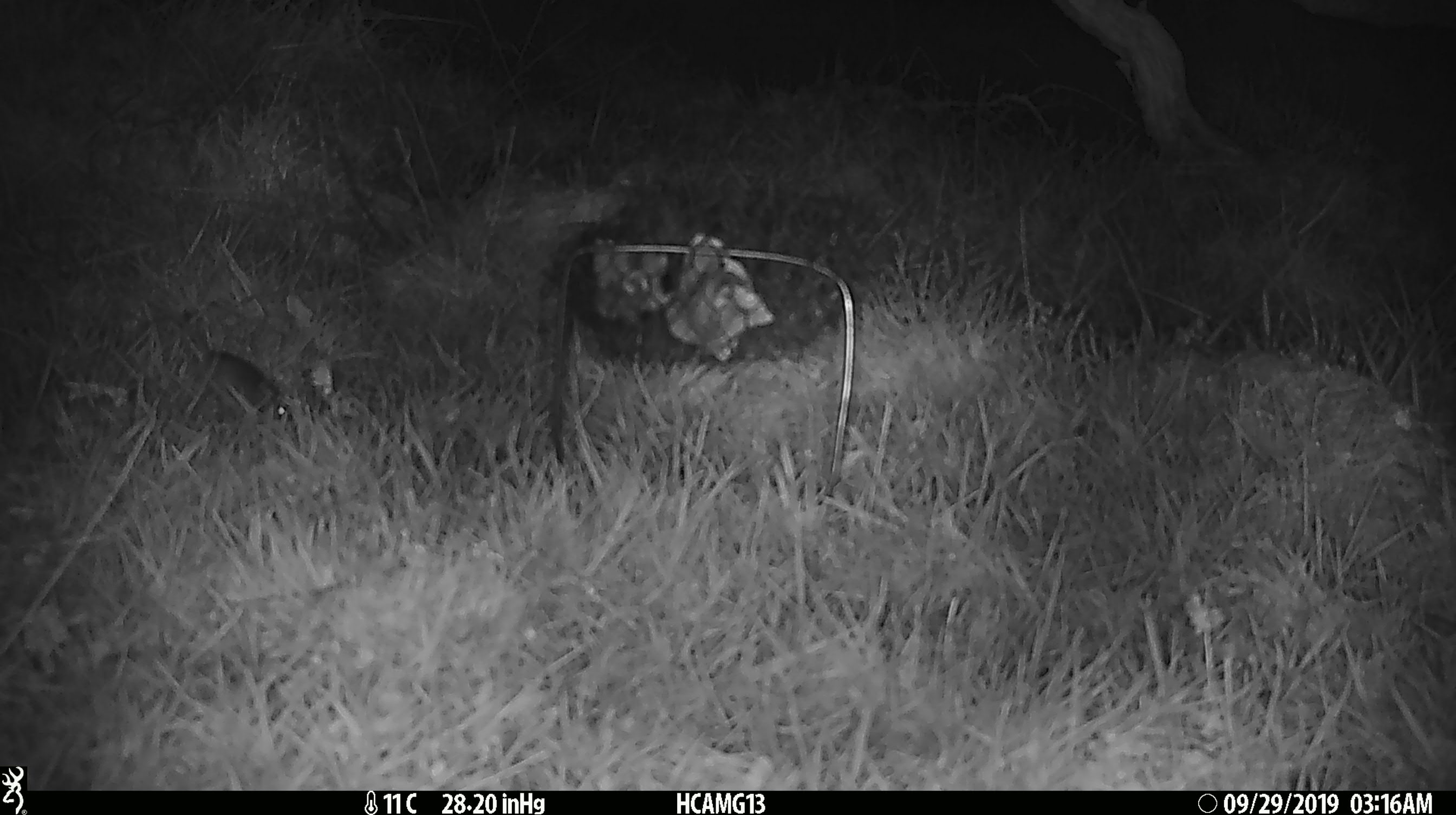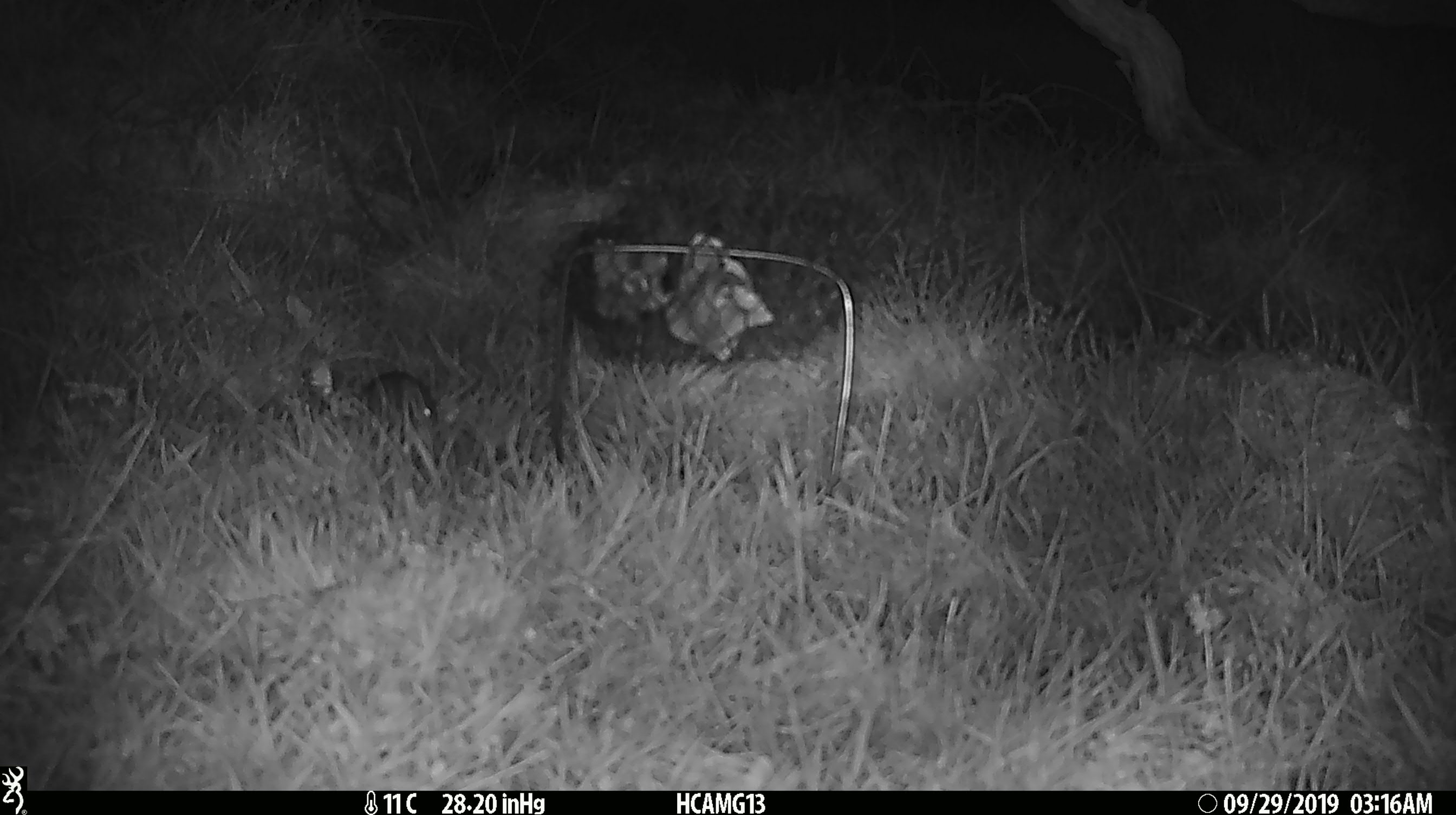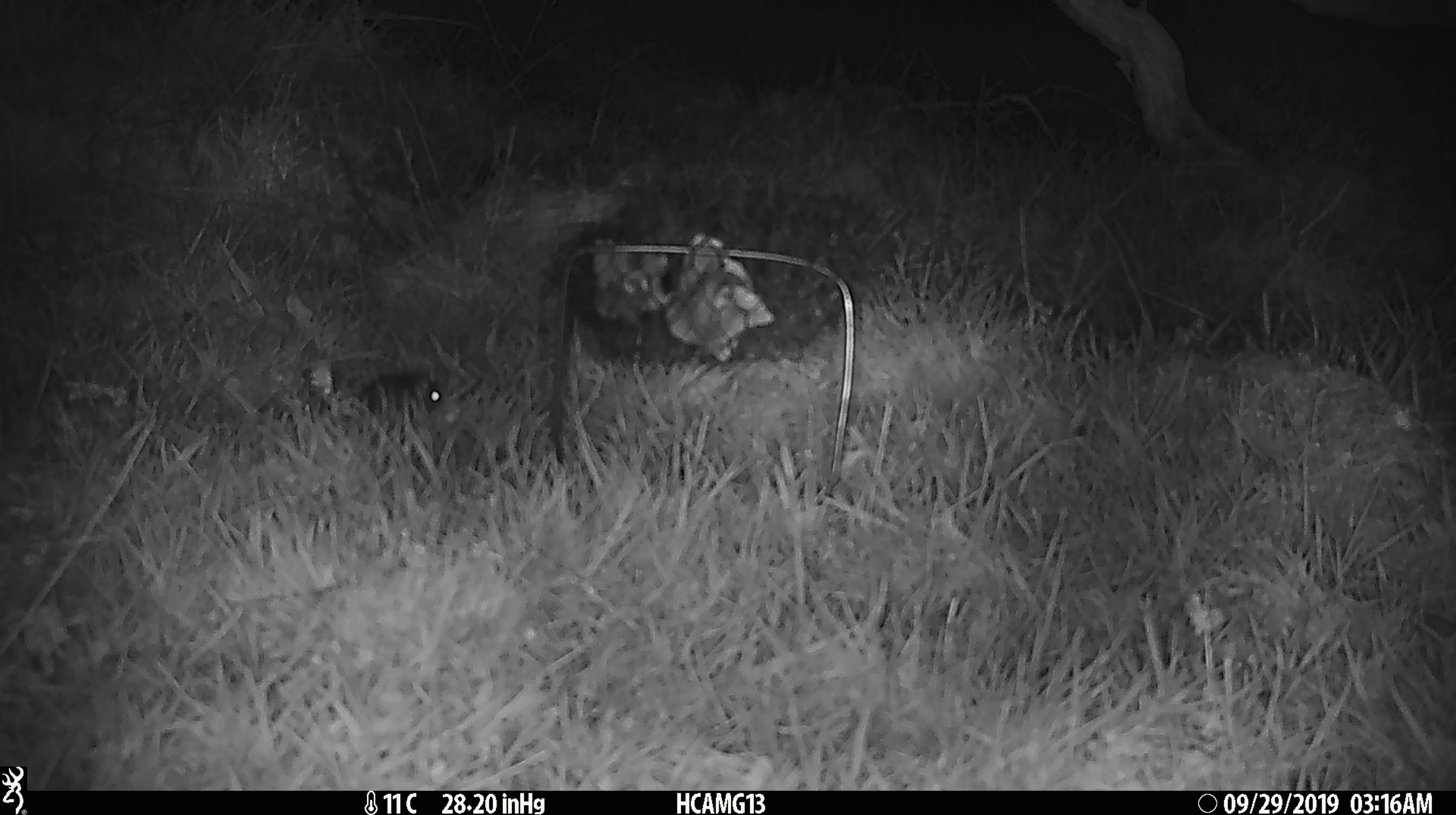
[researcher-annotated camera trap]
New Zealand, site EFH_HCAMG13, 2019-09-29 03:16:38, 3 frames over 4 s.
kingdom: Animalia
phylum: Chordata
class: Mammalia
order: Rodentia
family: Muridae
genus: Mus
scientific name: Mus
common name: mouse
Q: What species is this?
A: Mouse (Mus).